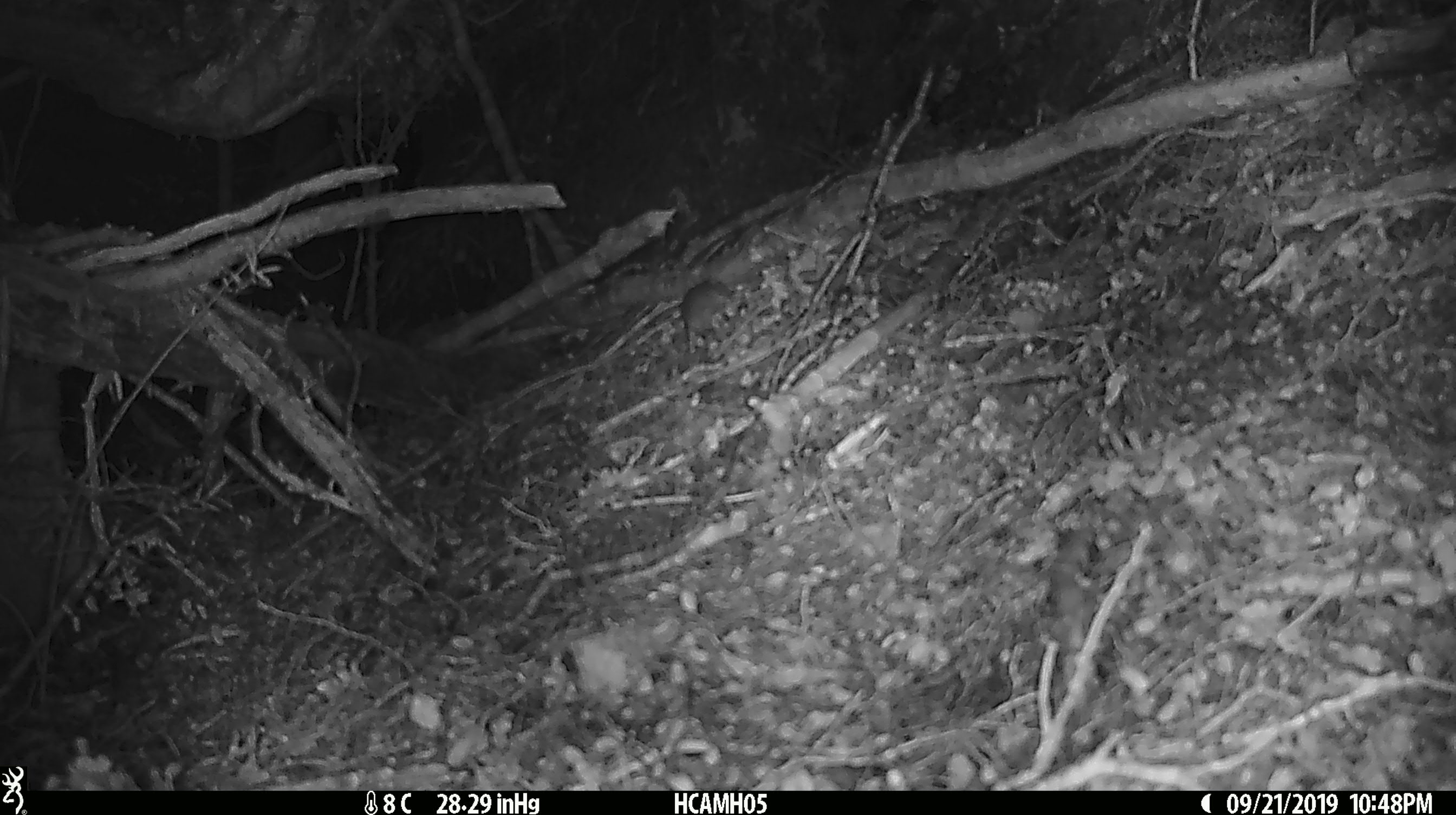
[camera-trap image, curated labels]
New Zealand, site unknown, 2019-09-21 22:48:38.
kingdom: Animalia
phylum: Chordata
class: Mammalia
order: Rodentia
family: Muridae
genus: Mus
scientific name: Mus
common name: mouse